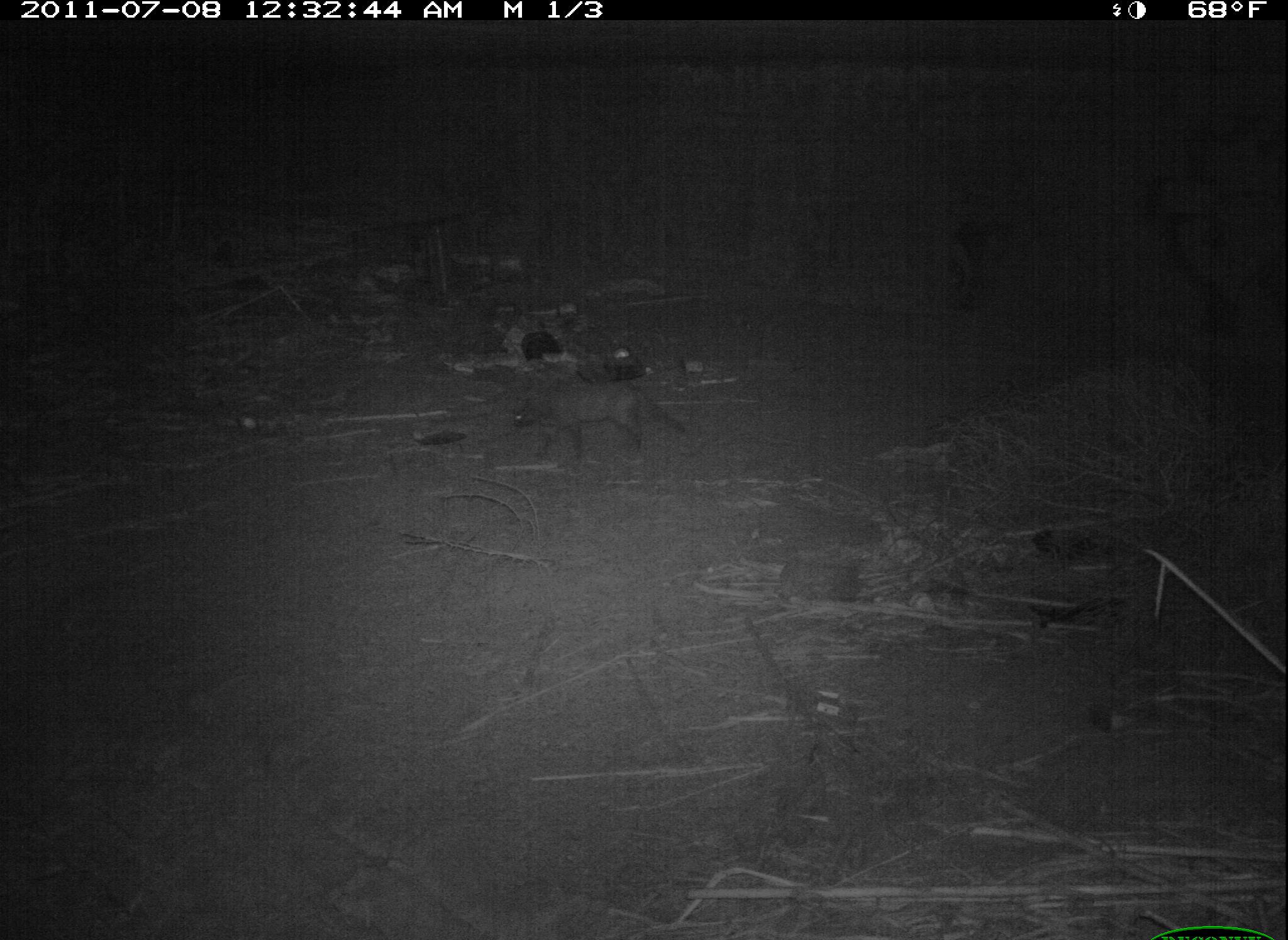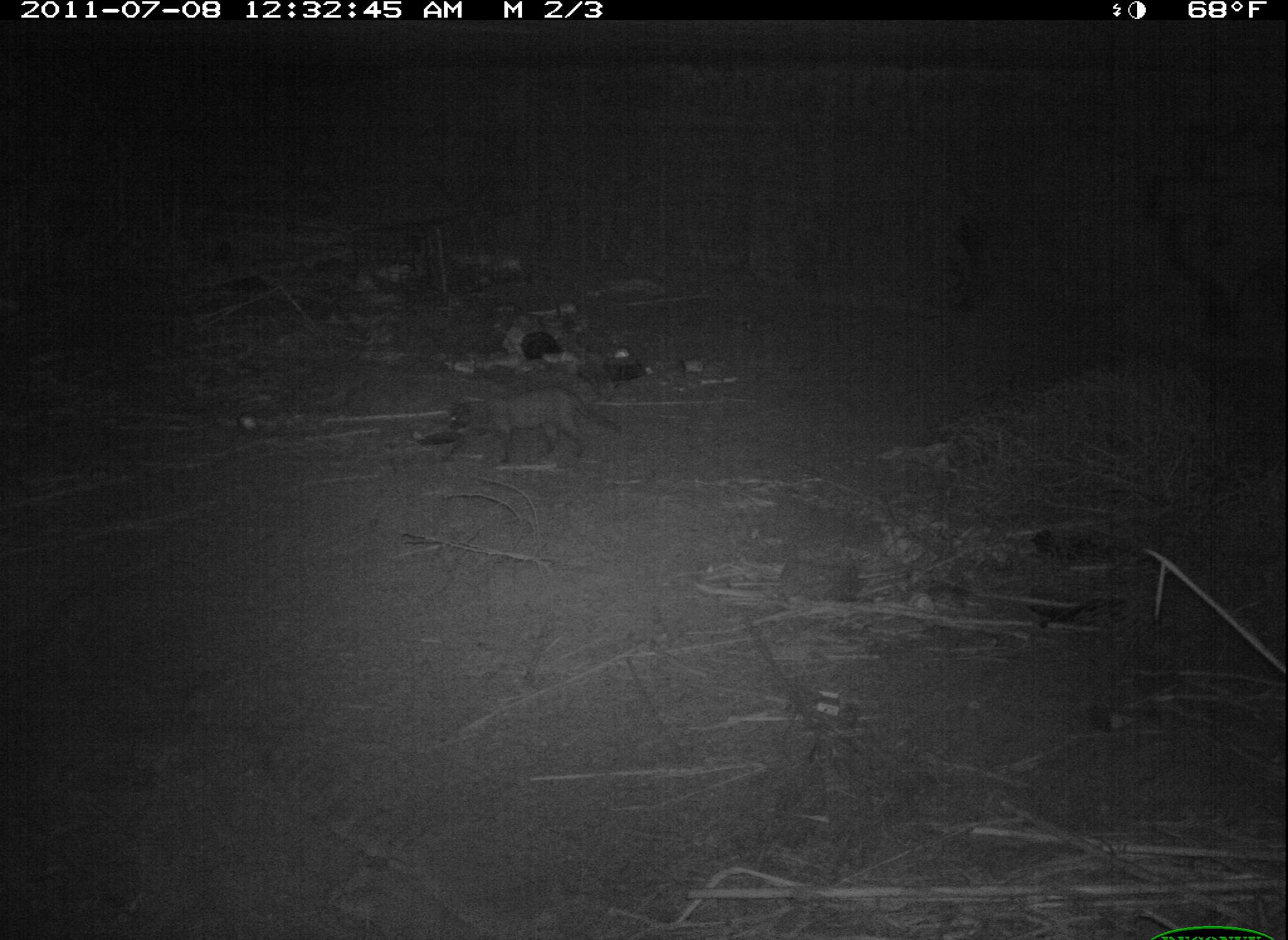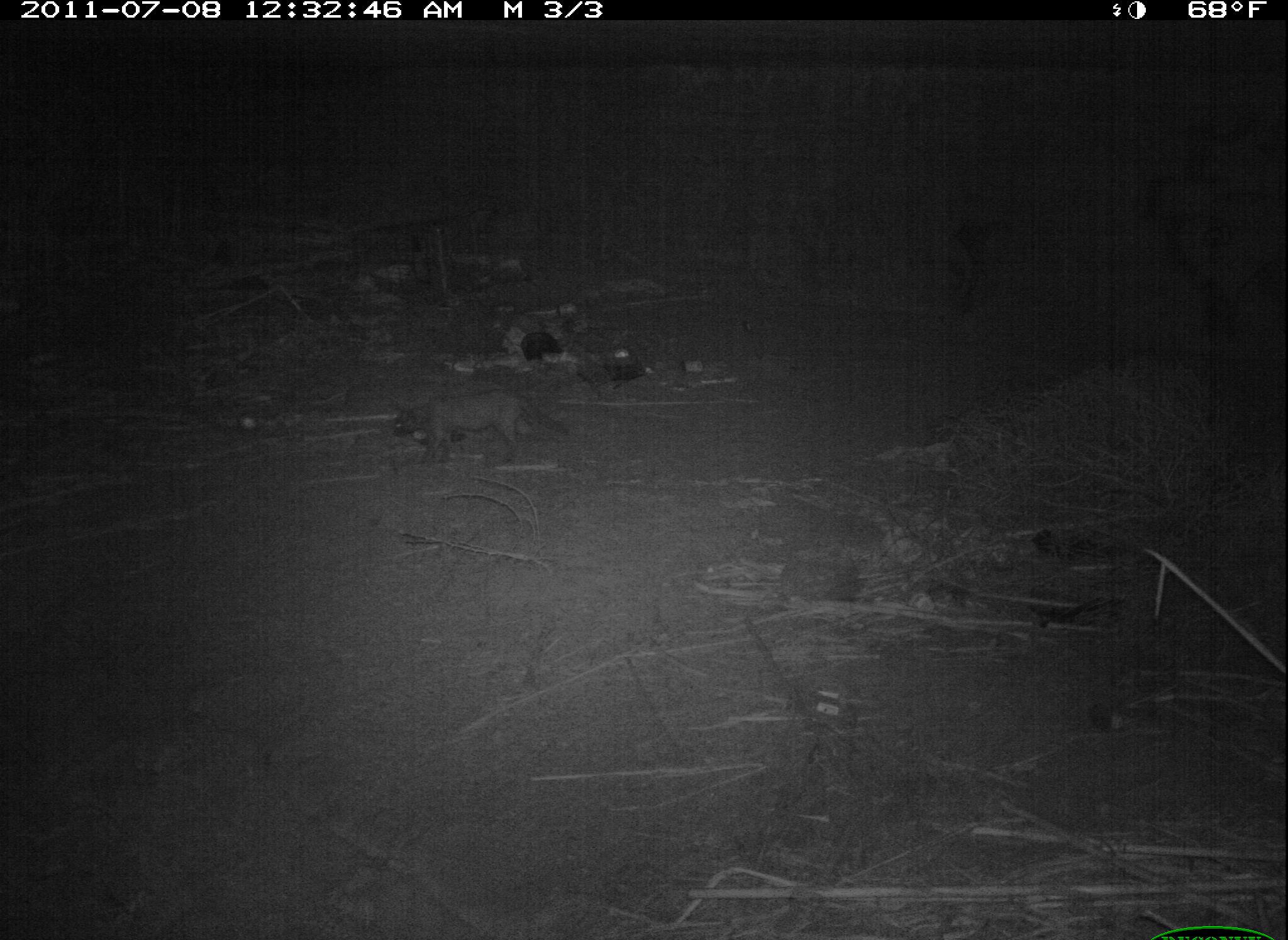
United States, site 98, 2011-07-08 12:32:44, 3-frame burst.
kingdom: Animalia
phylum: Chordata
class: Mammalia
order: Carnivora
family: Felidae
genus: Felis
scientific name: Felis catus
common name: cat